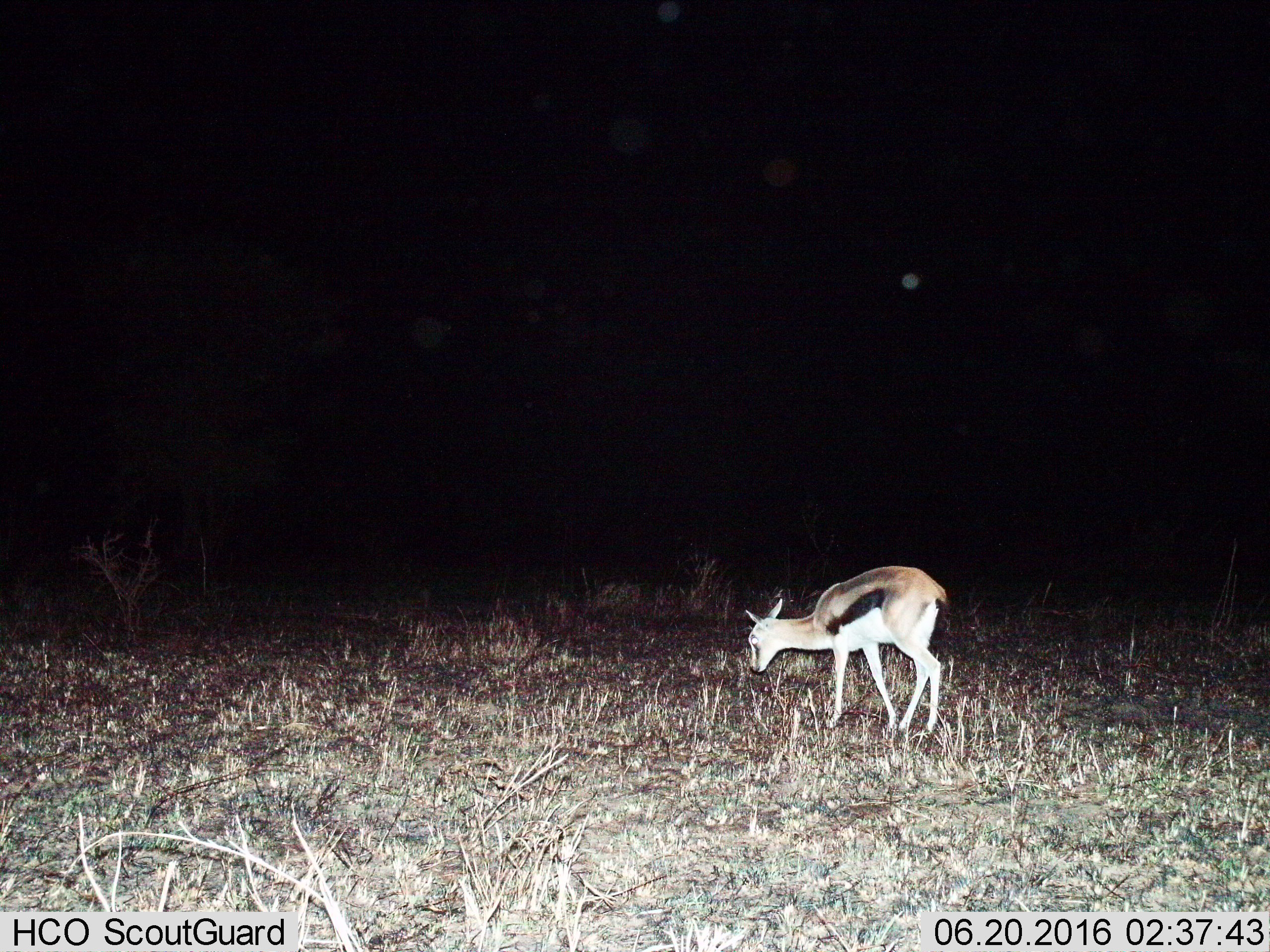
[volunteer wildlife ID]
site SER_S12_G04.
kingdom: Animalia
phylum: Chordata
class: Mammalia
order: Artiodactyla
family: Bovidae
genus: Eudorcas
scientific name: Eudorcas thomsonii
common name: thomson's gazelle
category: gazellethomsons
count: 1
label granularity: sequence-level